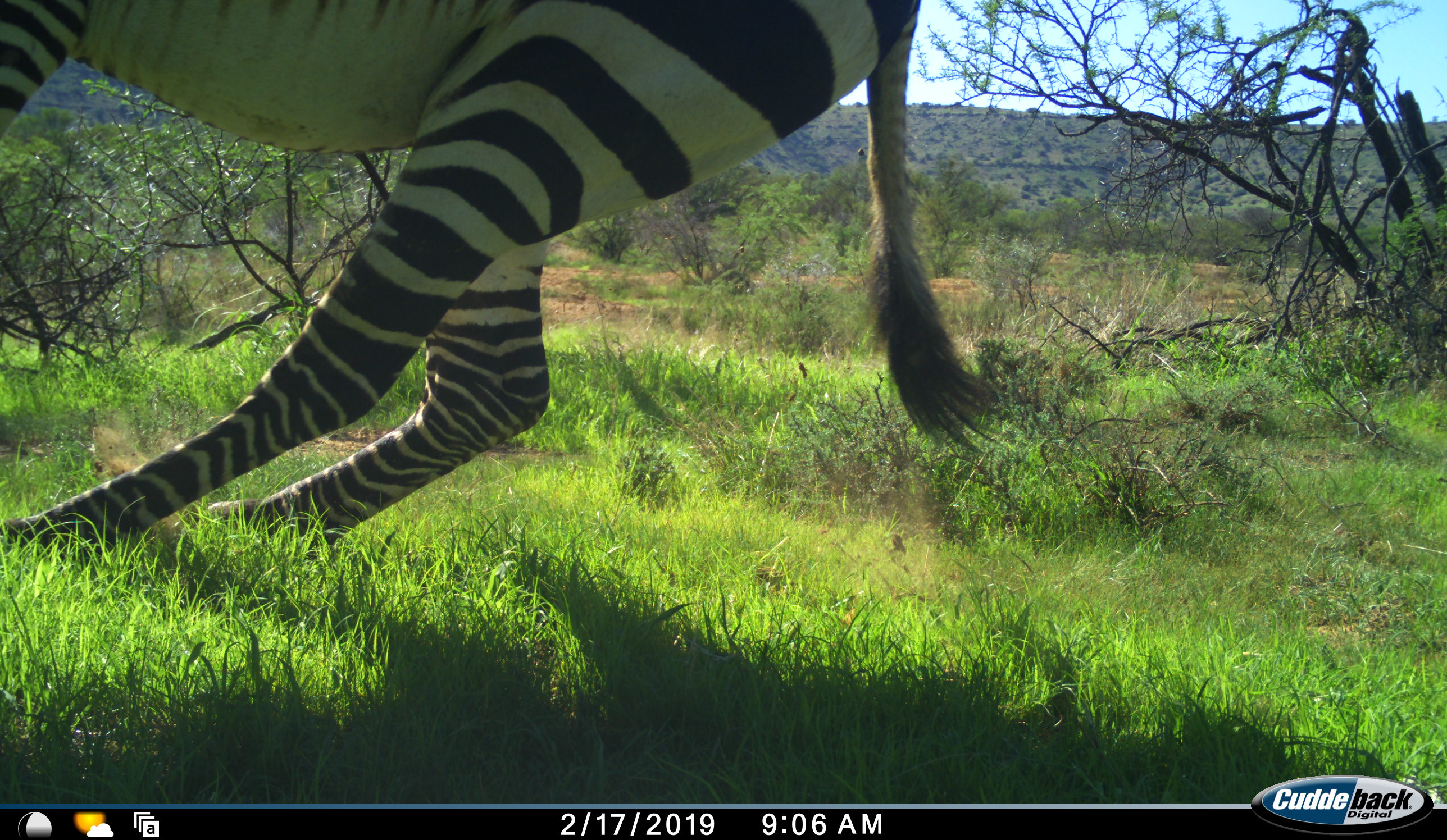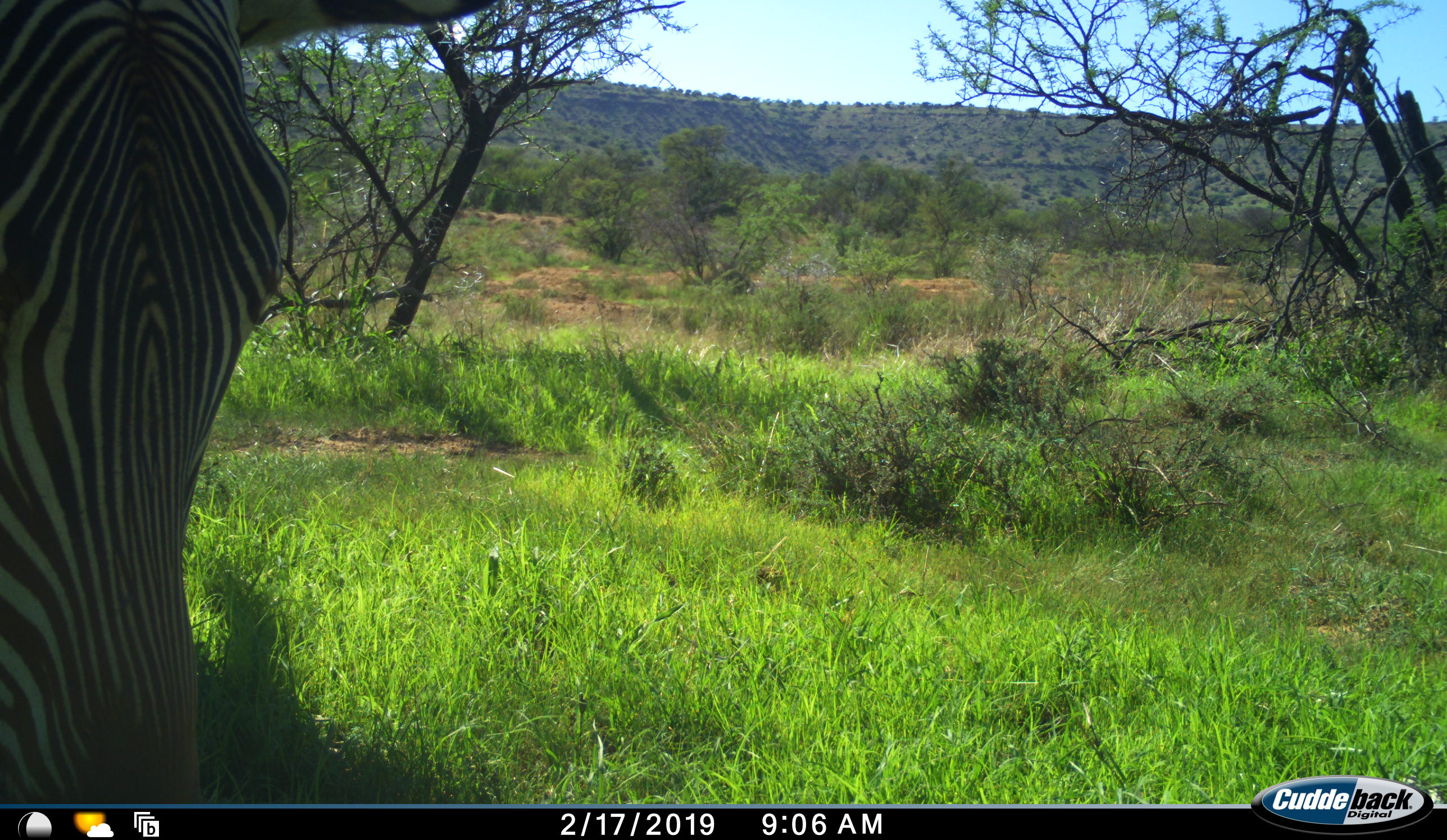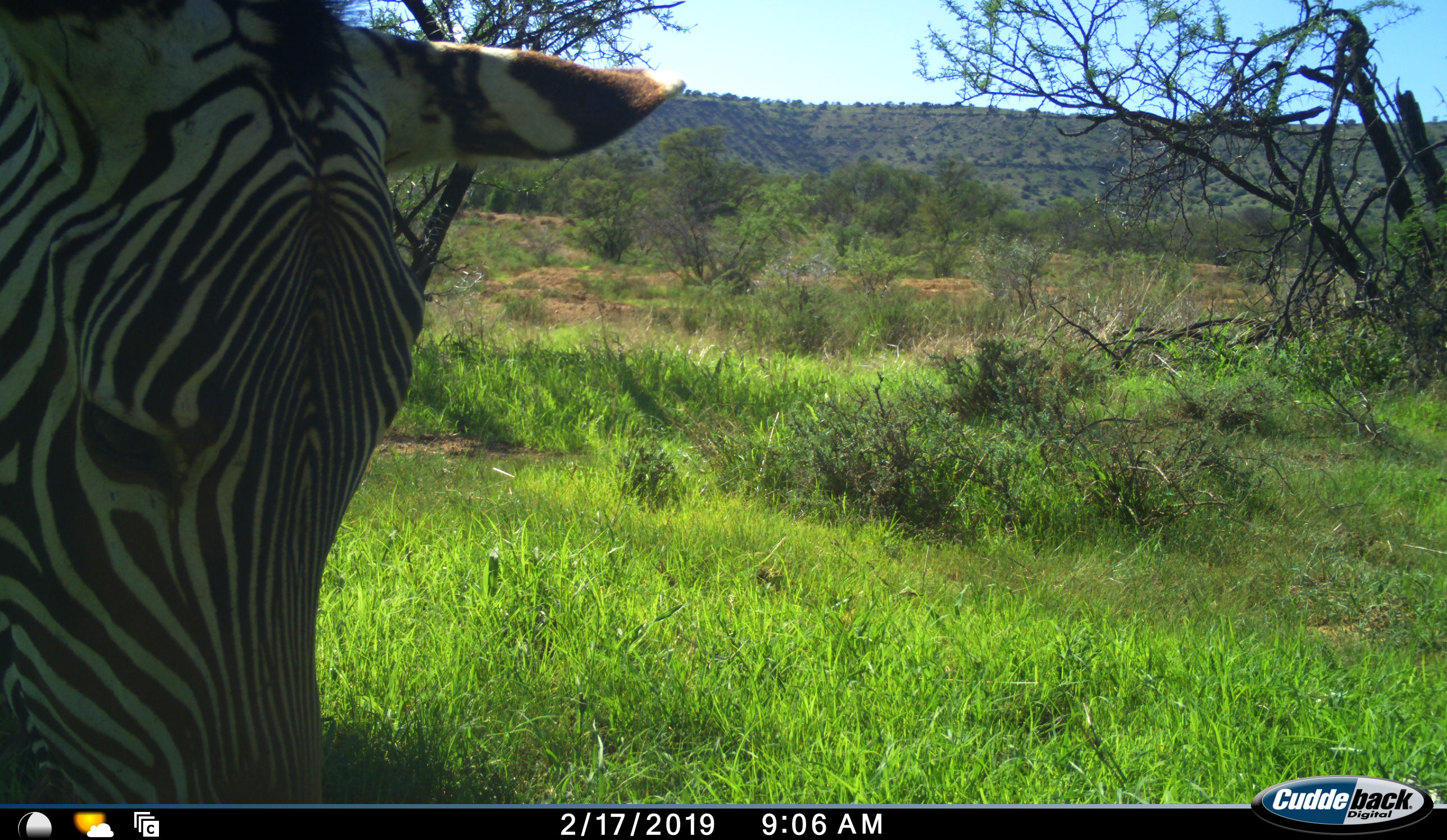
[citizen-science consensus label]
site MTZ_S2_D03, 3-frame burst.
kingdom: Animalia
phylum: Chordata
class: Mammalia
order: Perissodactyla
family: Equidae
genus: Equus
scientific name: Equus zebra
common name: mountain zebra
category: zebramountain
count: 1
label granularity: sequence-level